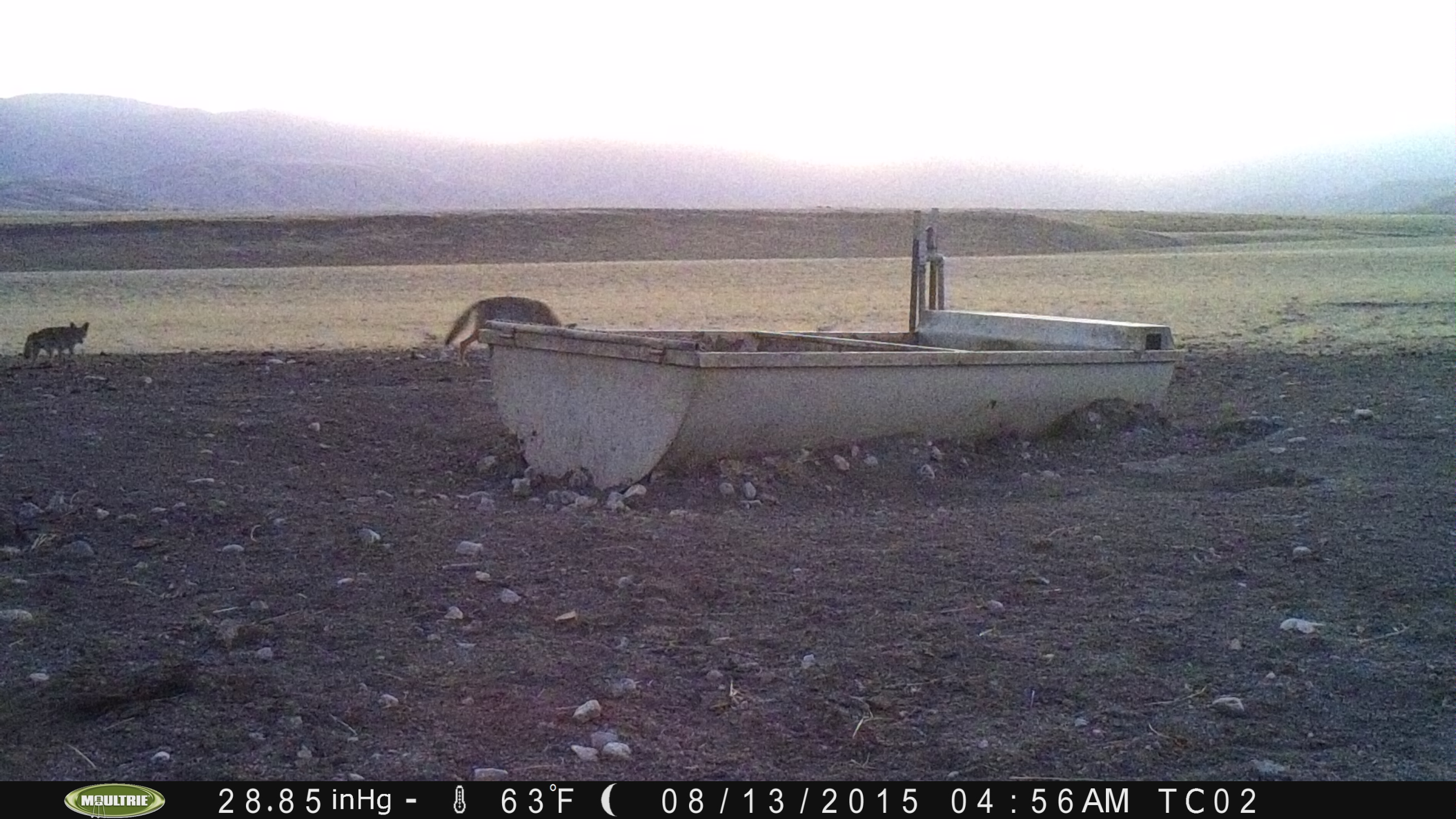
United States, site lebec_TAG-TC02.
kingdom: Animalia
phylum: Chordata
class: Mammalia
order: Carnivora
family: Canidae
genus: Canis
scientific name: Canis latrans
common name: coyote